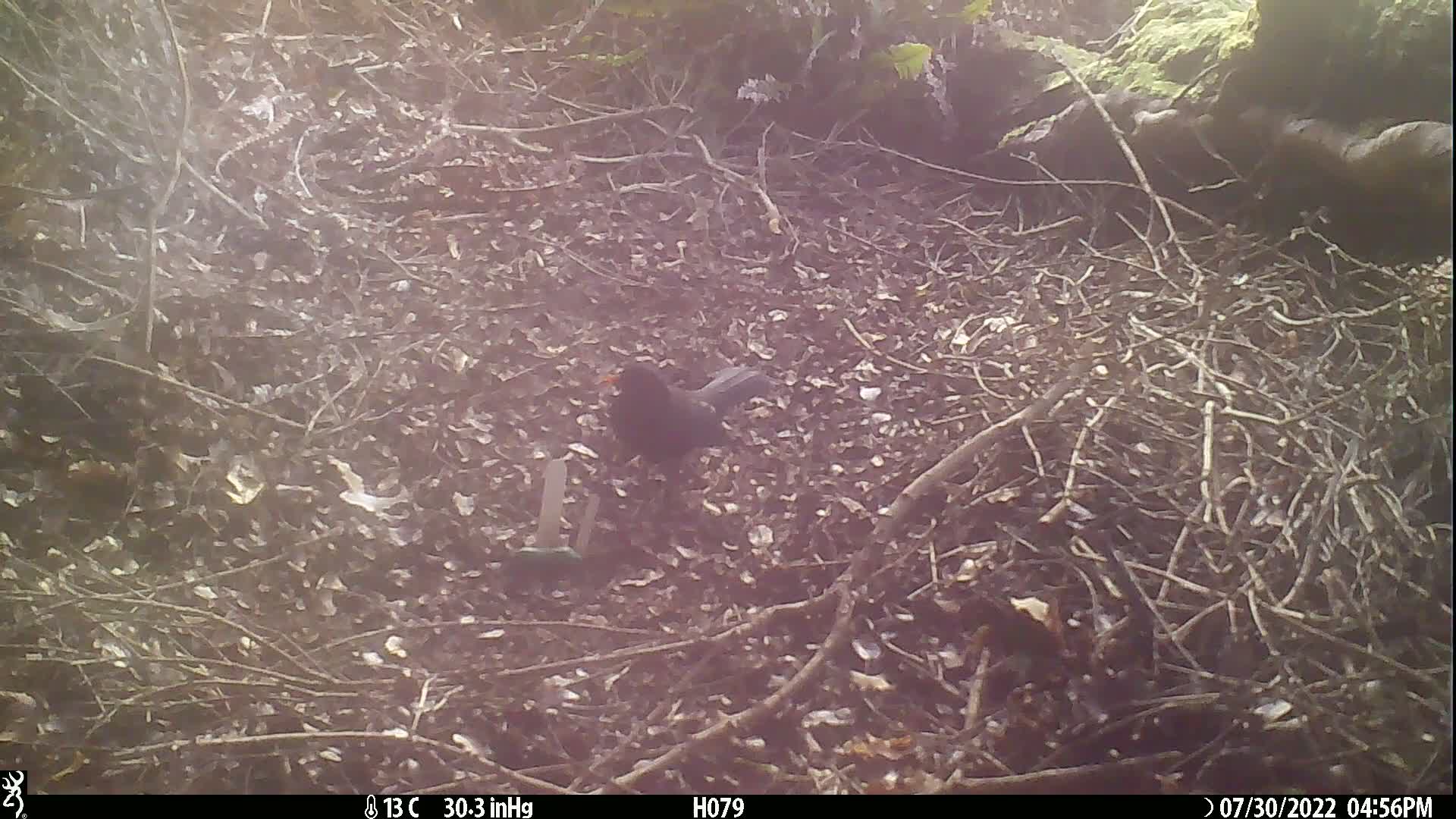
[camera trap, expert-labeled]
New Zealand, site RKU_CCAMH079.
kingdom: Animalia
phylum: Chordata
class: Aves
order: Passeriformes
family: Turdidae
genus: Turdus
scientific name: Turdus merula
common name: eurasian blackbird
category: blackbird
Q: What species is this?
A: Blackbird (eurasian blackbird) (Turdus merula).